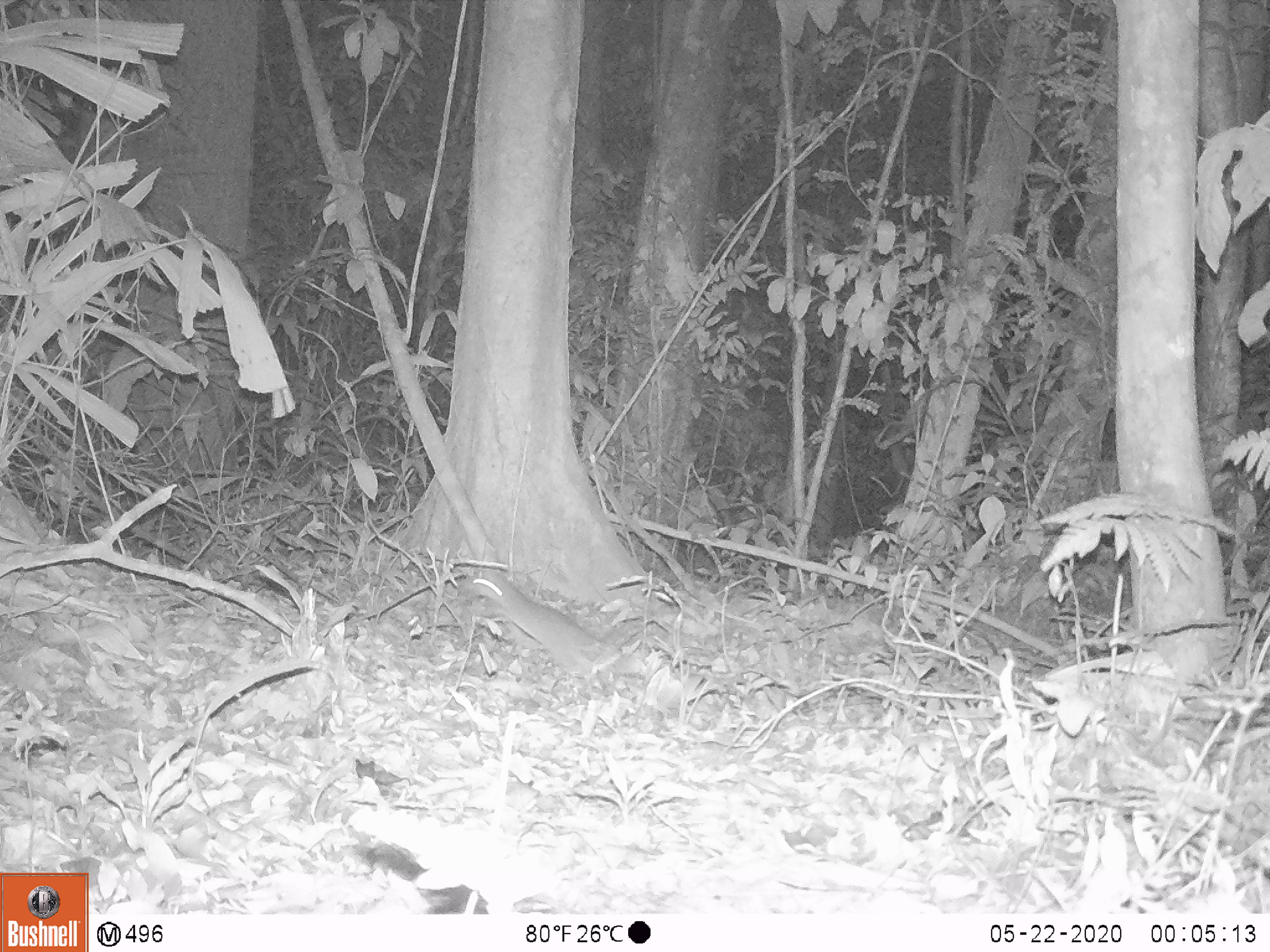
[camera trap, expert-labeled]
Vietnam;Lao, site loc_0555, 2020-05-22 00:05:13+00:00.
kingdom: Animalia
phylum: Chordata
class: Mammalia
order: Rodentia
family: Muridae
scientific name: Muridae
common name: old-world mice and rats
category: unidentified murid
Unidentified murid (old-world mice and rats) (Muridae). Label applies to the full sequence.